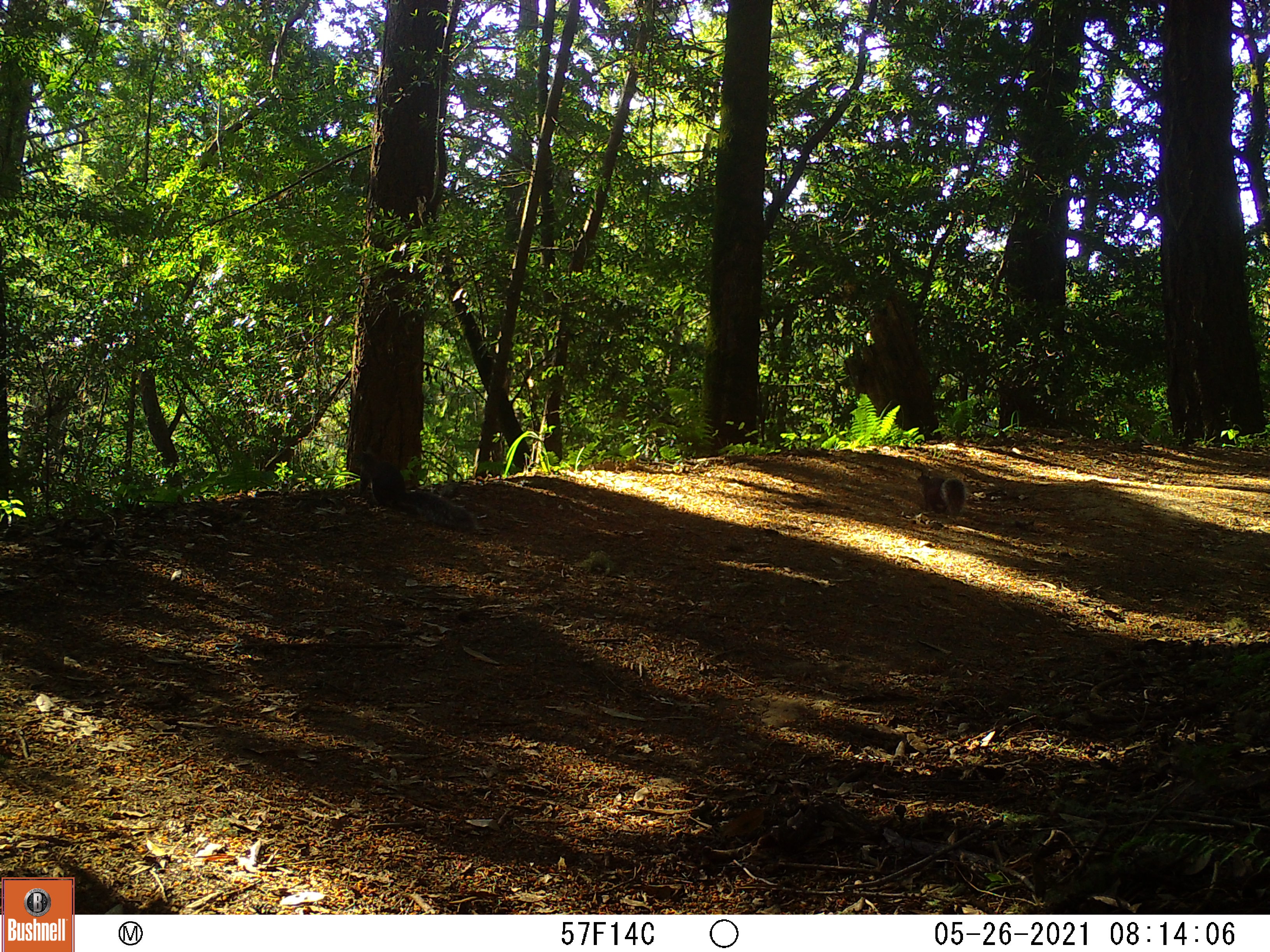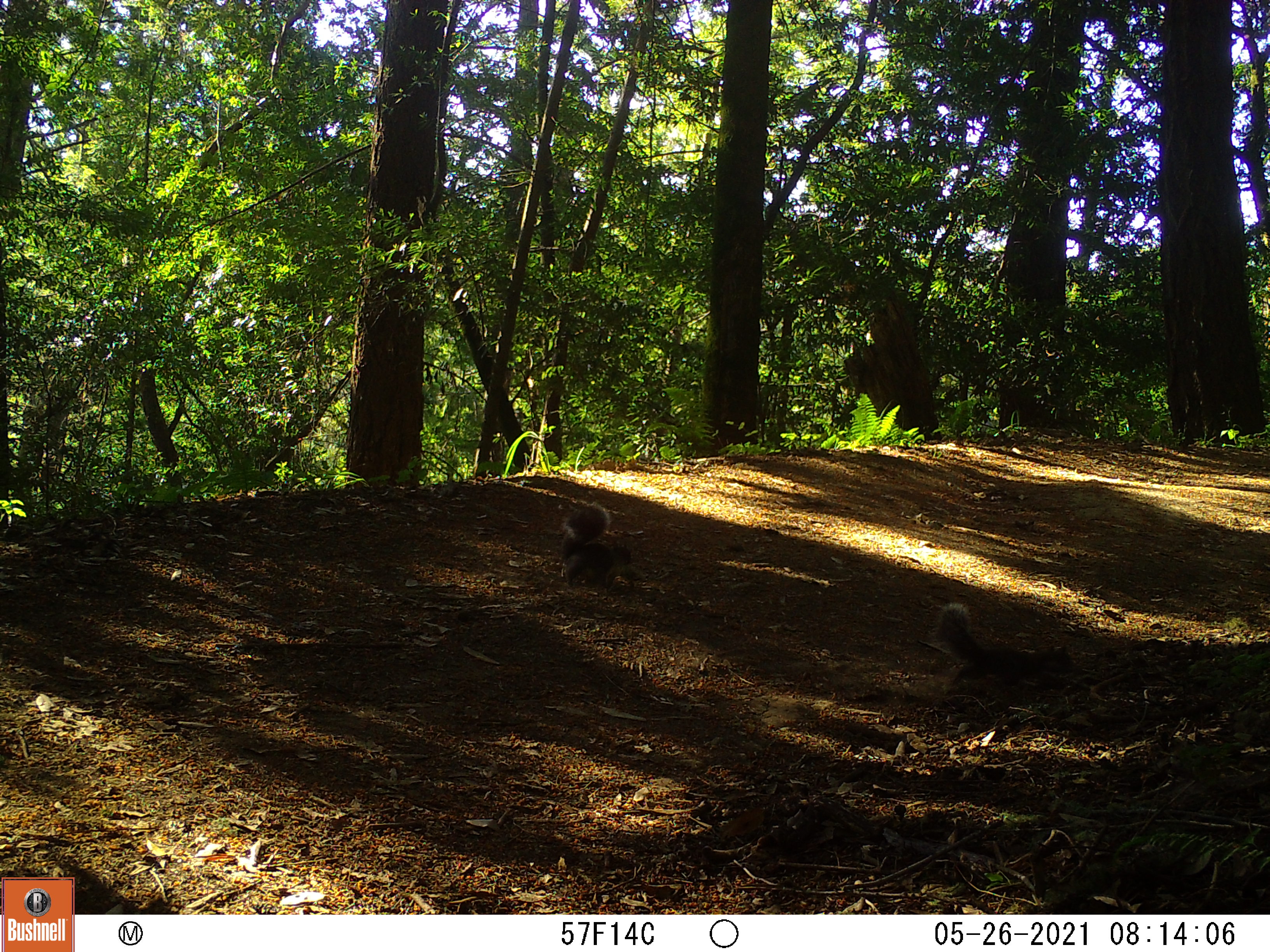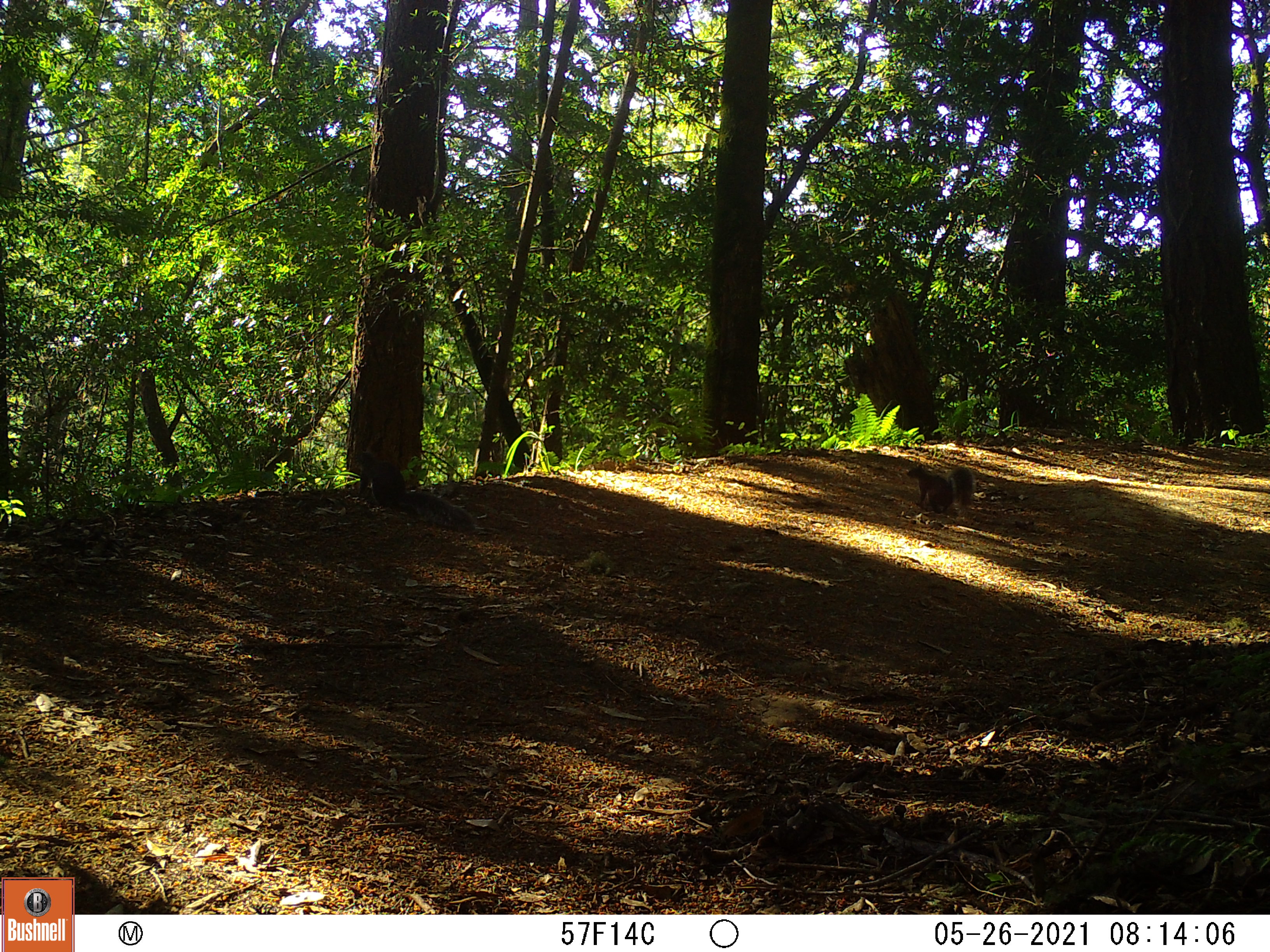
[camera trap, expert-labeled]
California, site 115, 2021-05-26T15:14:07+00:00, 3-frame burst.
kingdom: Animalia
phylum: Chordata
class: Mammalia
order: Rodentia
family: Sciuridae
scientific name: Sciuridae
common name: squirrel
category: unknown squirrel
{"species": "unknown squirrel (squirrel) (Sciuridae)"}